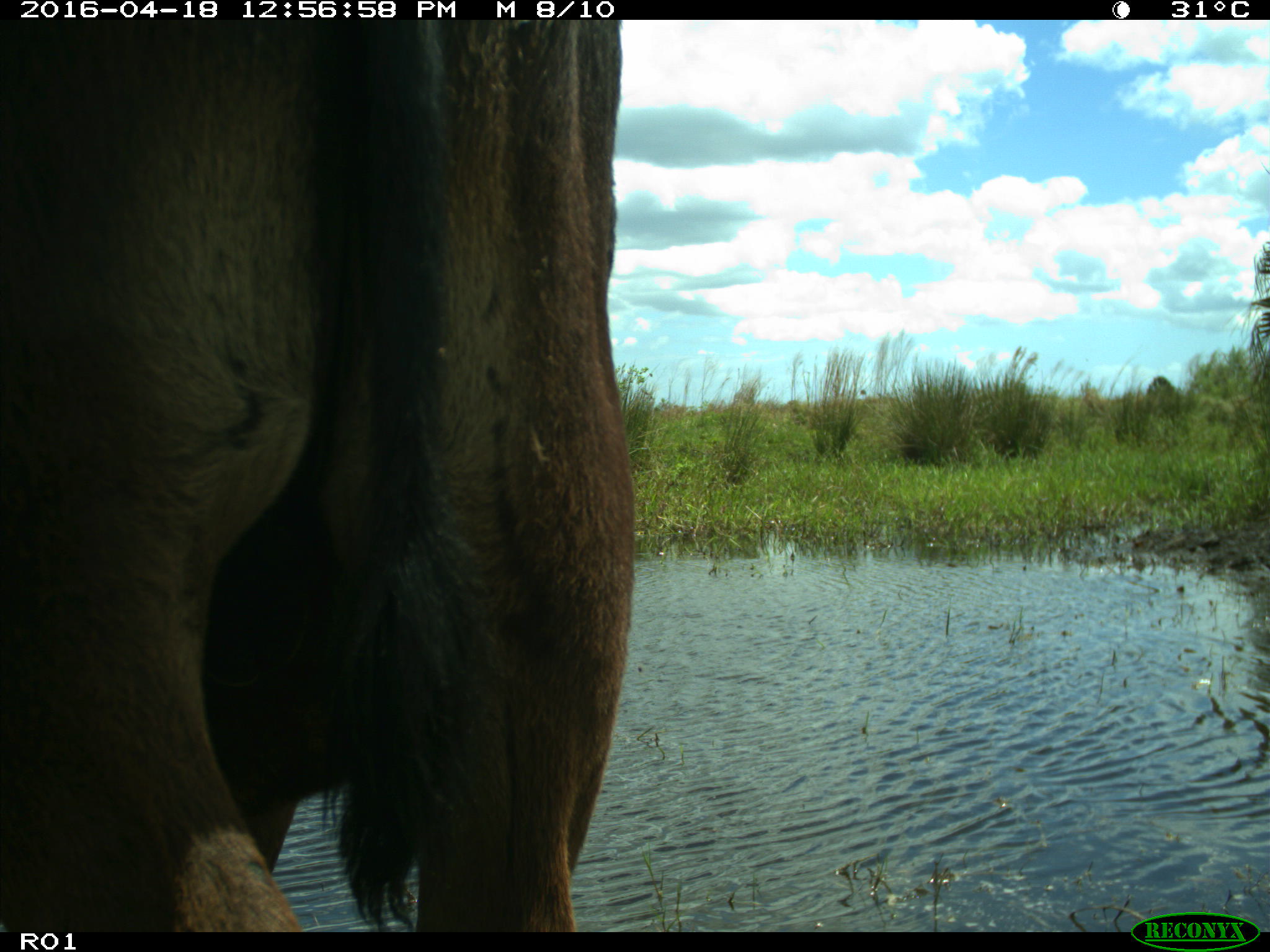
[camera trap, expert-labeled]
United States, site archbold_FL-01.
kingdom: Animalia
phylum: Chordata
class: Mammalia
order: Artiodactyla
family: Bovidae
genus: Bos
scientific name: Bos taurus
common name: domestic cow